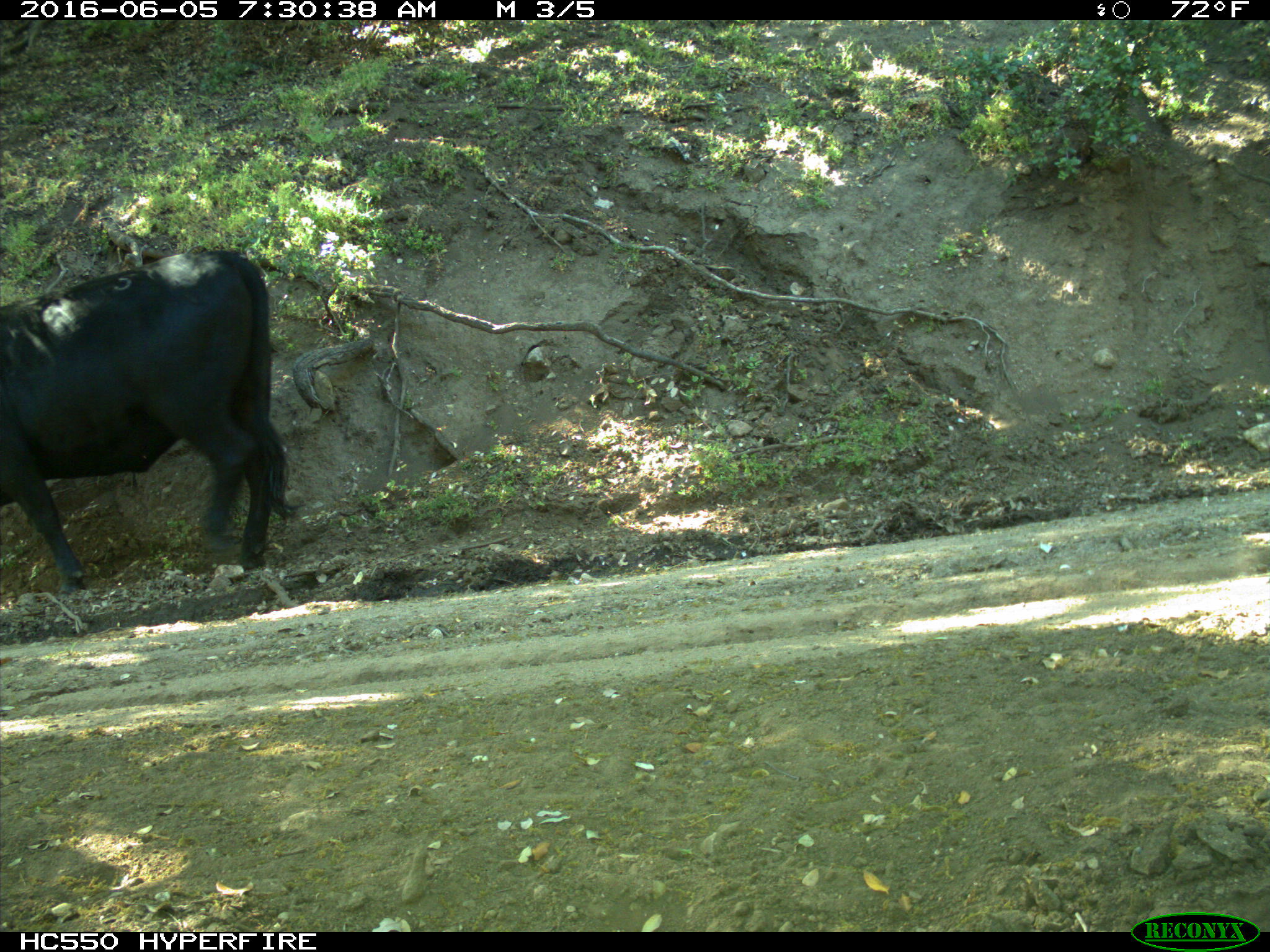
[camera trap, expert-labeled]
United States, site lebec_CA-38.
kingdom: Animalia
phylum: Chordata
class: Mammalia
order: Artiodactyla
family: Bovidae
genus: Bos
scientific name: Bos taurus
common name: domestic cow